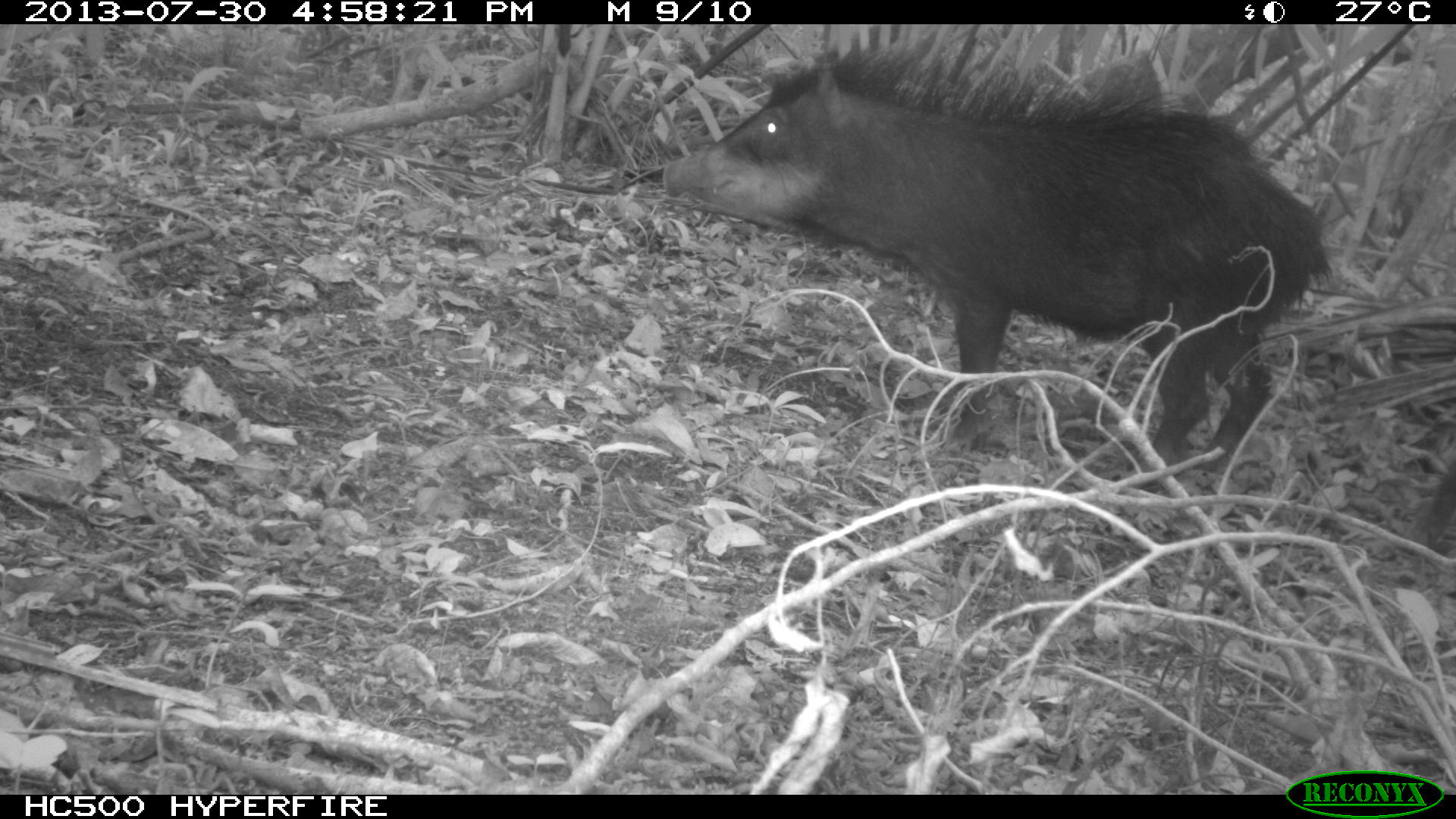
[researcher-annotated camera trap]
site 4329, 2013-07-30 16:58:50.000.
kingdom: Animalia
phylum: Chordata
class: Mammalia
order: Artiodactyla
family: Tayassuidae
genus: Tayassu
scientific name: Tayassu pecari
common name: white-lipped peccary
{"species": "Tayassu pecari (white-lipped peccary)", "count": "1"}